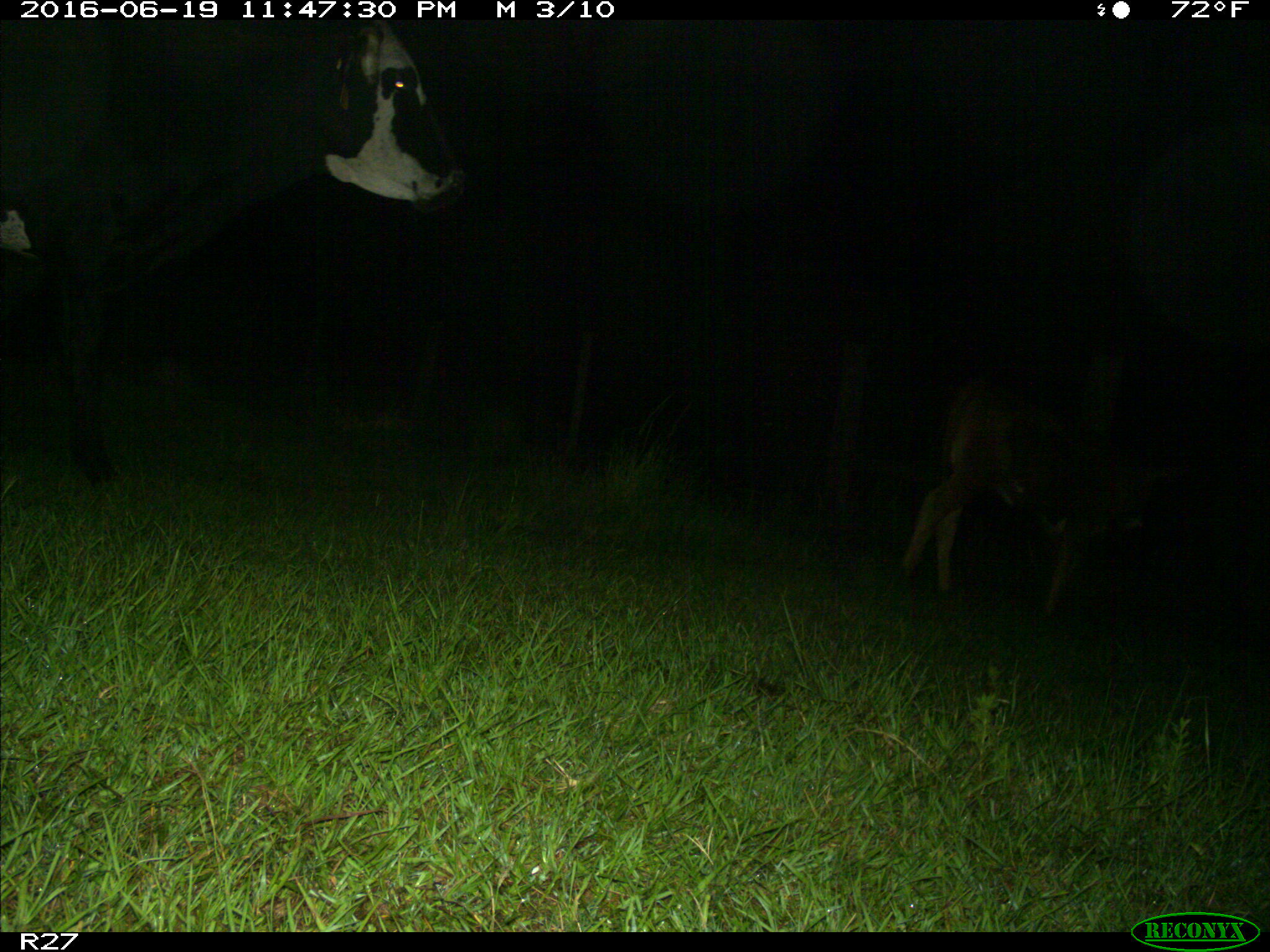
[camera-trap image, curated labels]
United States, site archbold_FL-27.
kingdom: Animalia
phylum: Chordata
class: Mammalia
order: Artiodactyla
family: Bovidae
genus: Bos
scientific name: Bos taurus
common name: domestic cow